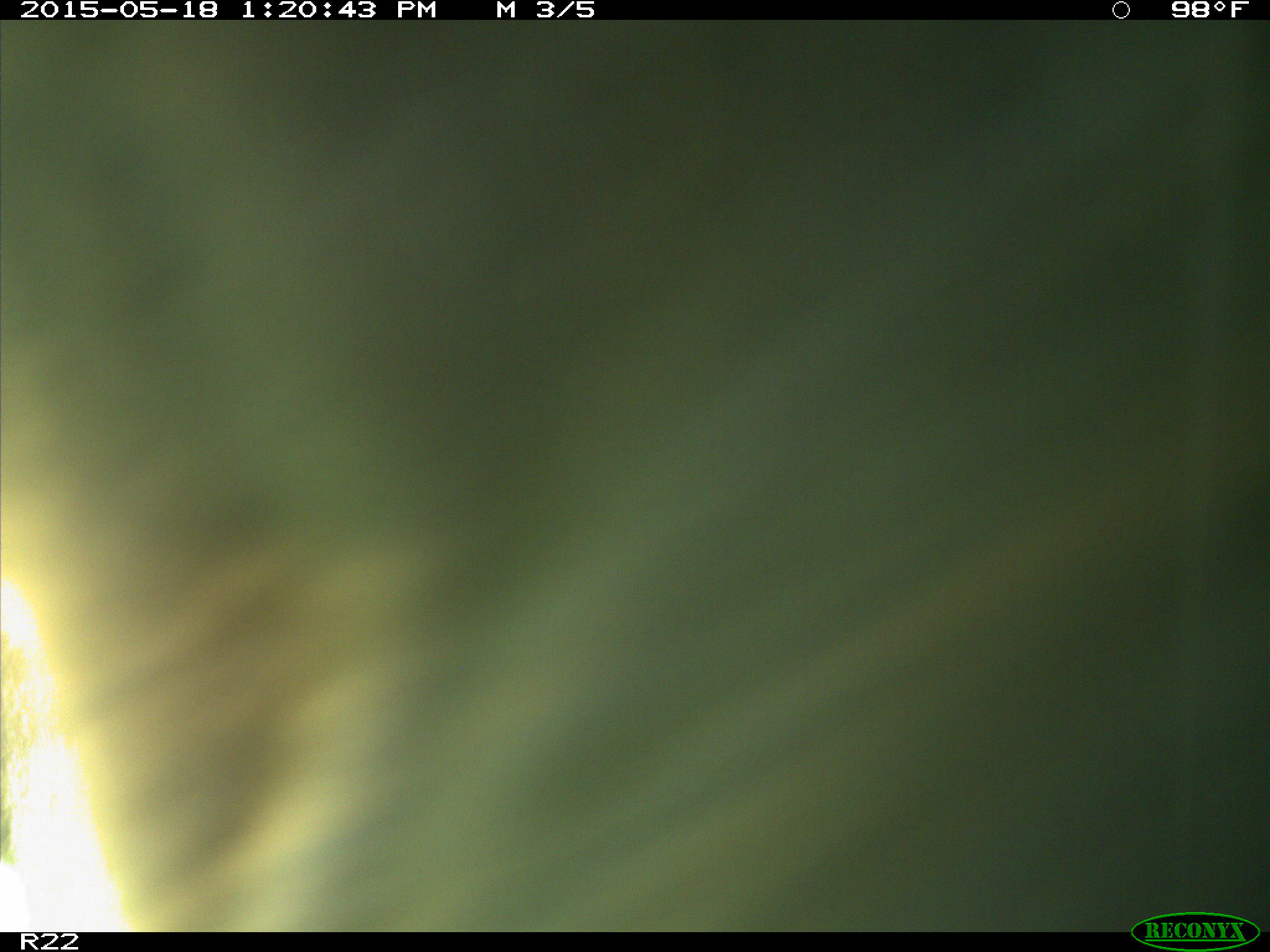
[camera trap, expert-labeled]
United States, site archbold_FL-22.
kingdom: Animalia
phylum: Chordata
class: Mammalia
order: Artiodactyla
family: Bovidae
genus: Bos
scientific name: Bos taurus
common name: domestic cow